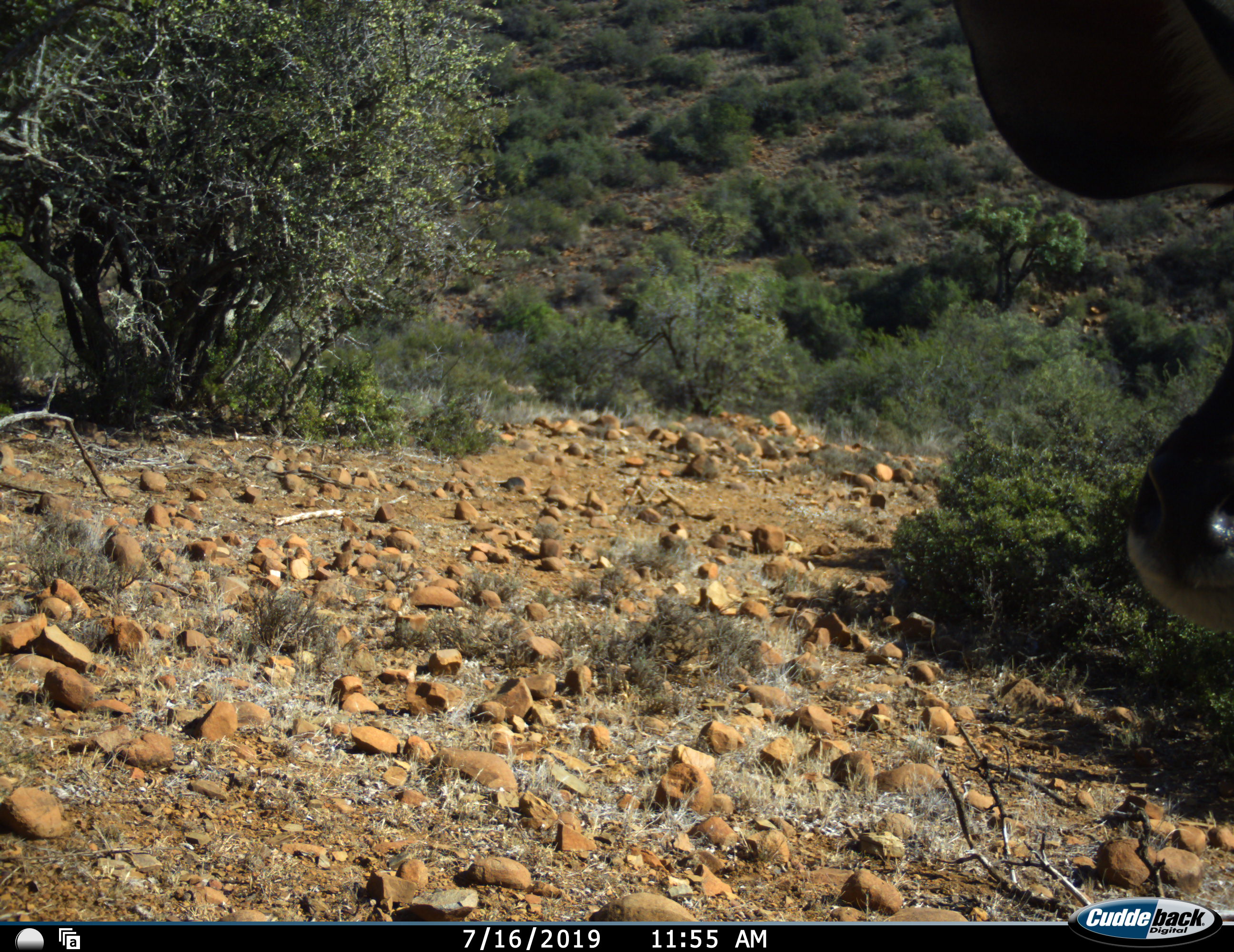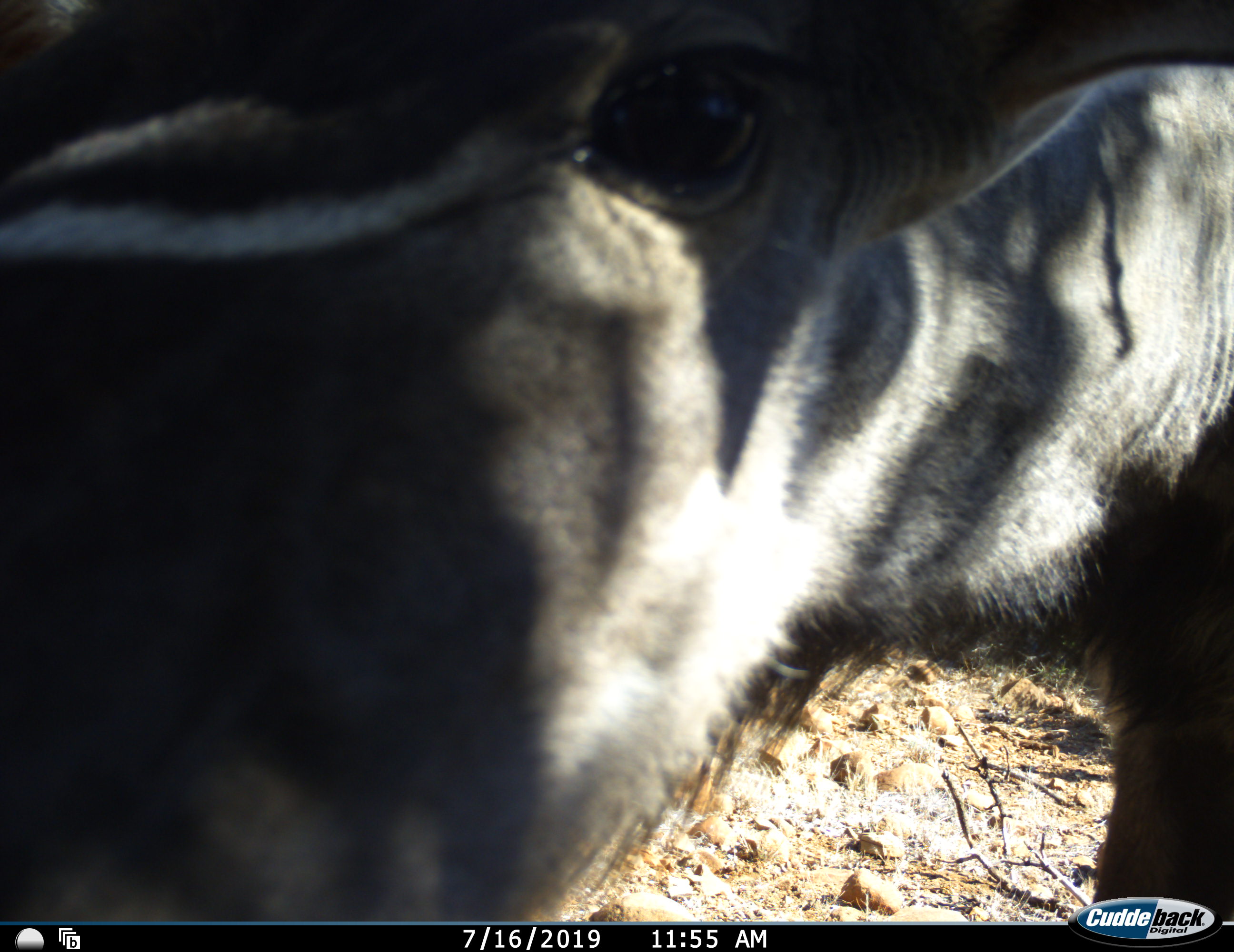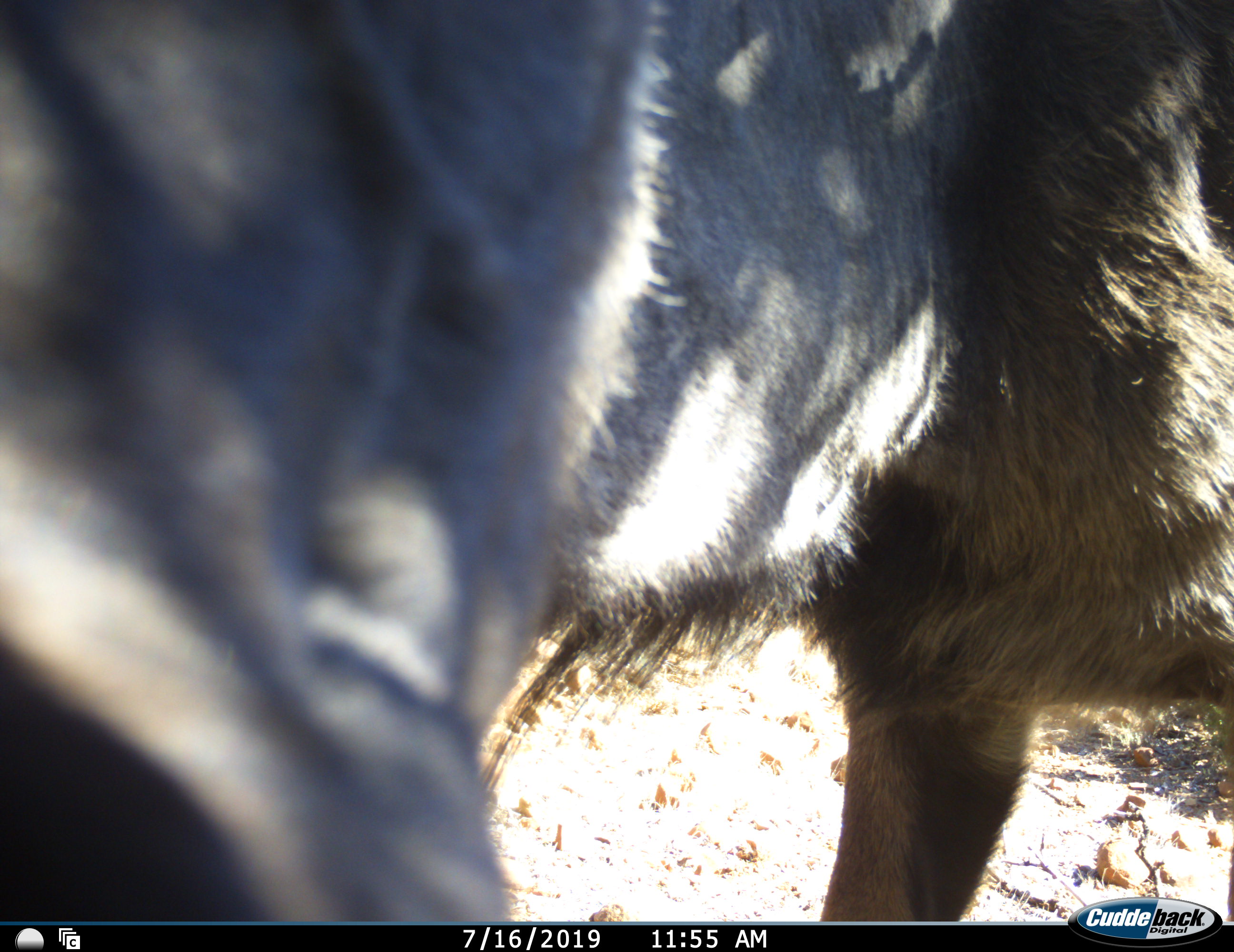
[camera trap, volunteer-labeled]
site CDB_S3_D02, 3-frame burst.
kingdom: Animalia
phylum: Chordata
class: Mammalia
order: Artiodactyla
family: Bovidae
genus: Tragelaphus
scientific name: Tragelaphus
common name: kudu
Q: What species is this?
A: Kudu (Tragelaphus).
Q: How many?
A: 1.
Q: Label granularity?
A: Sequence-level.